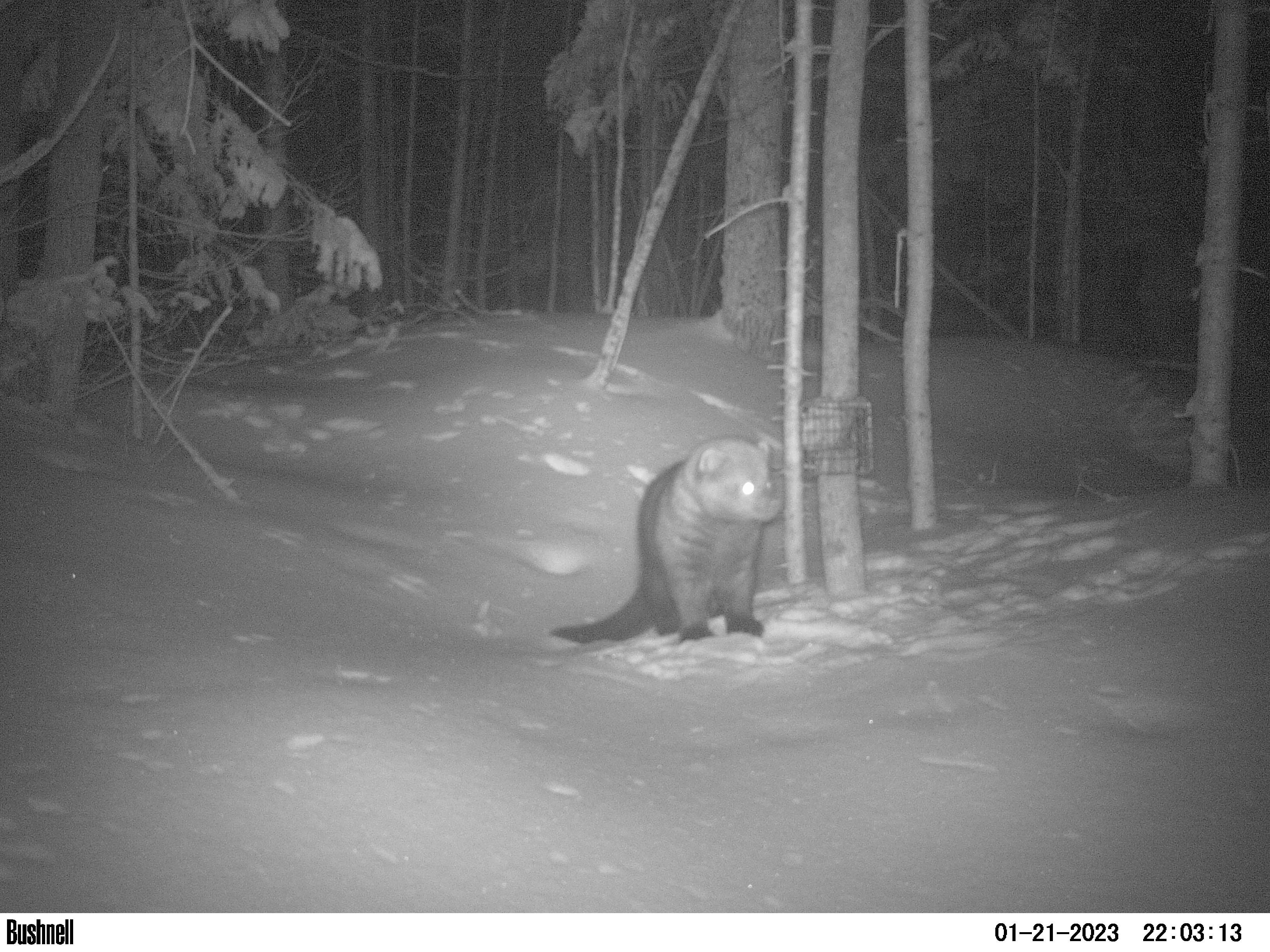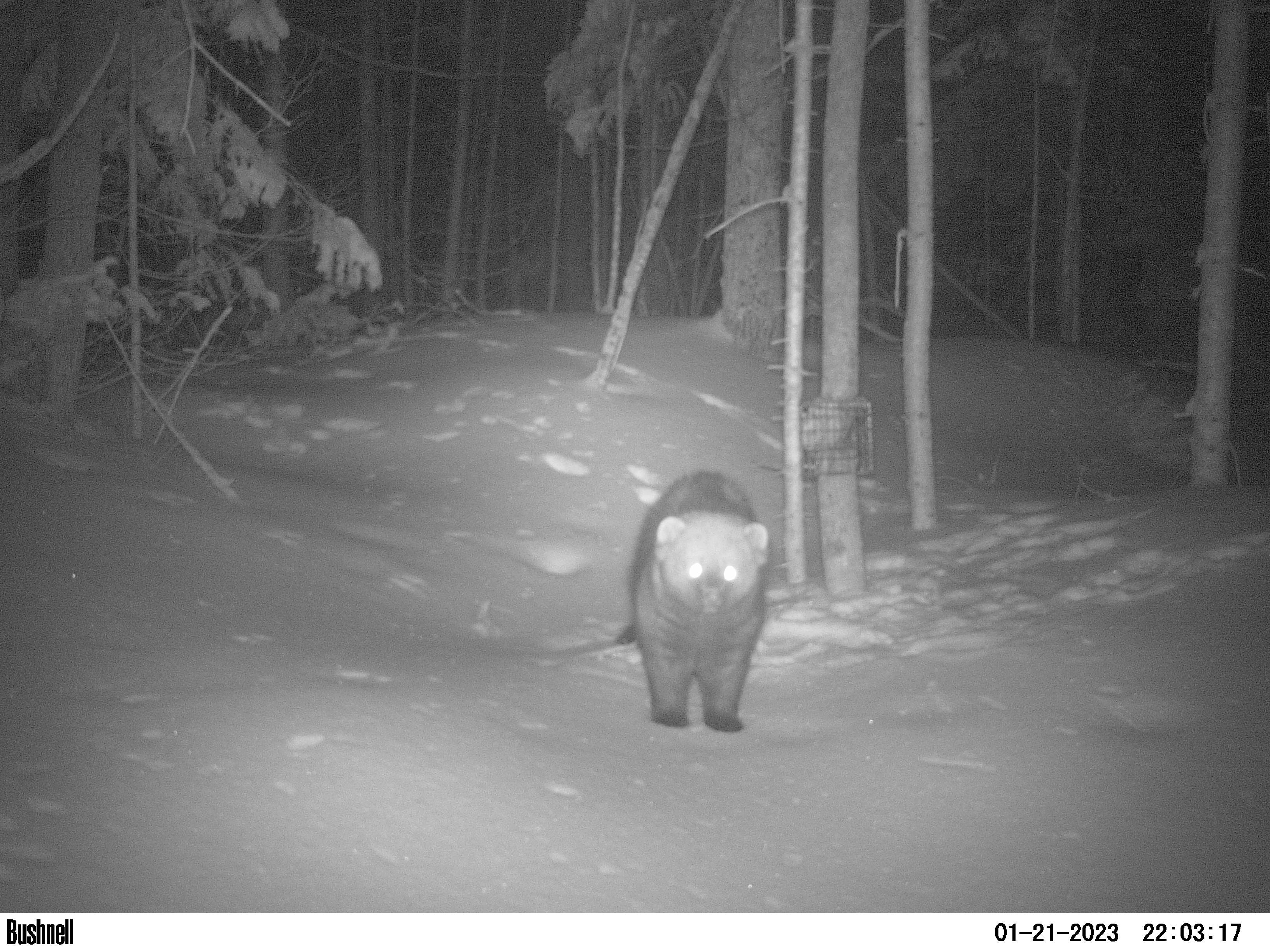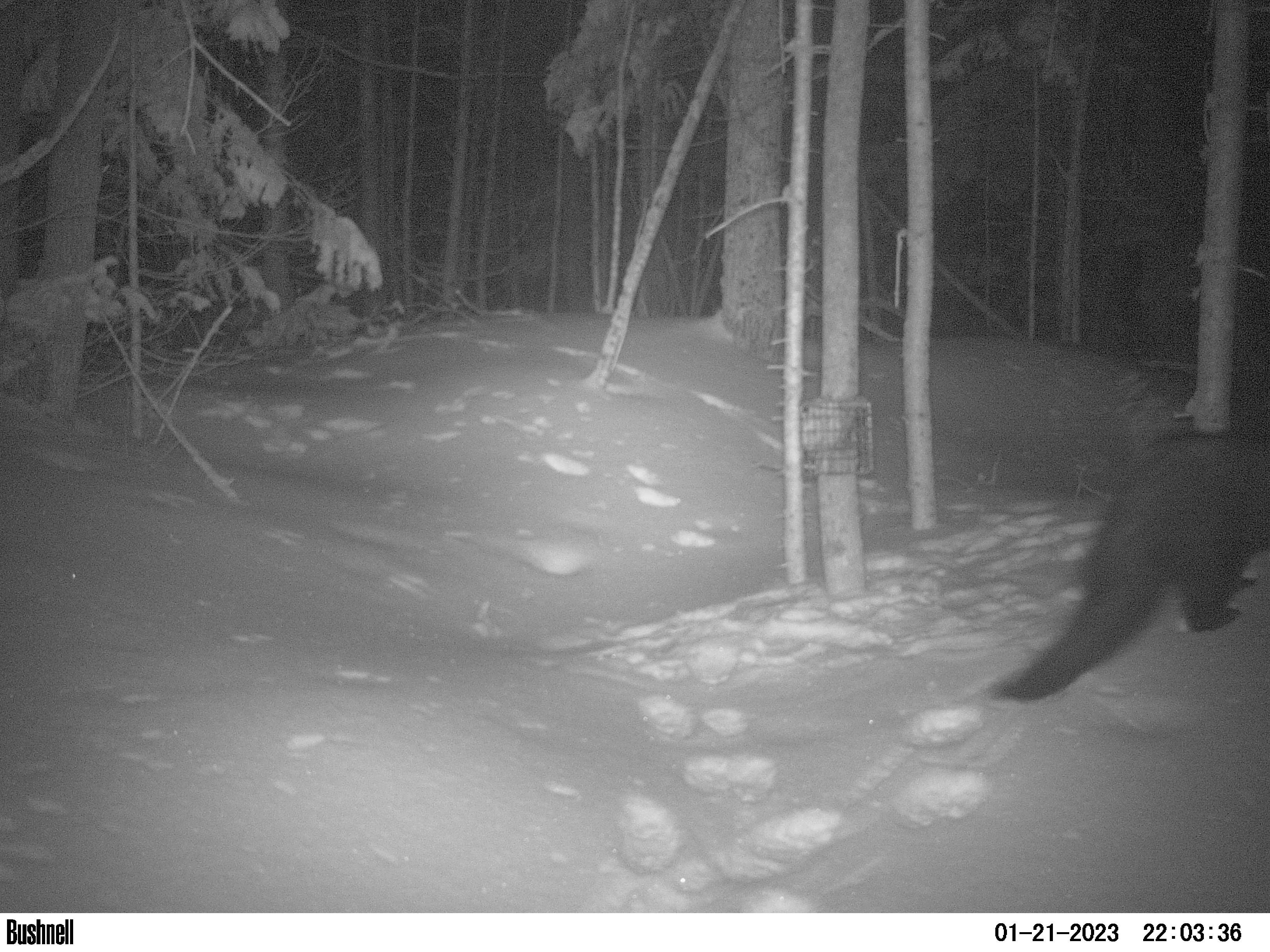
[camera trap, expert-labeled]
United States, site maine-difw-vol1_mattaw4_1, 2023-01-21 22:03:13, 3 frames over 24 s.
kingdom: Animalia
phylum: Chordata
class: Mammalia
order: Carnivora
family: Mustelidae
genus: Pekania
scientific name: Pekania pennanti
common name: fisher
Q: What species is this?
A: Fisher (Pekania pennanti).